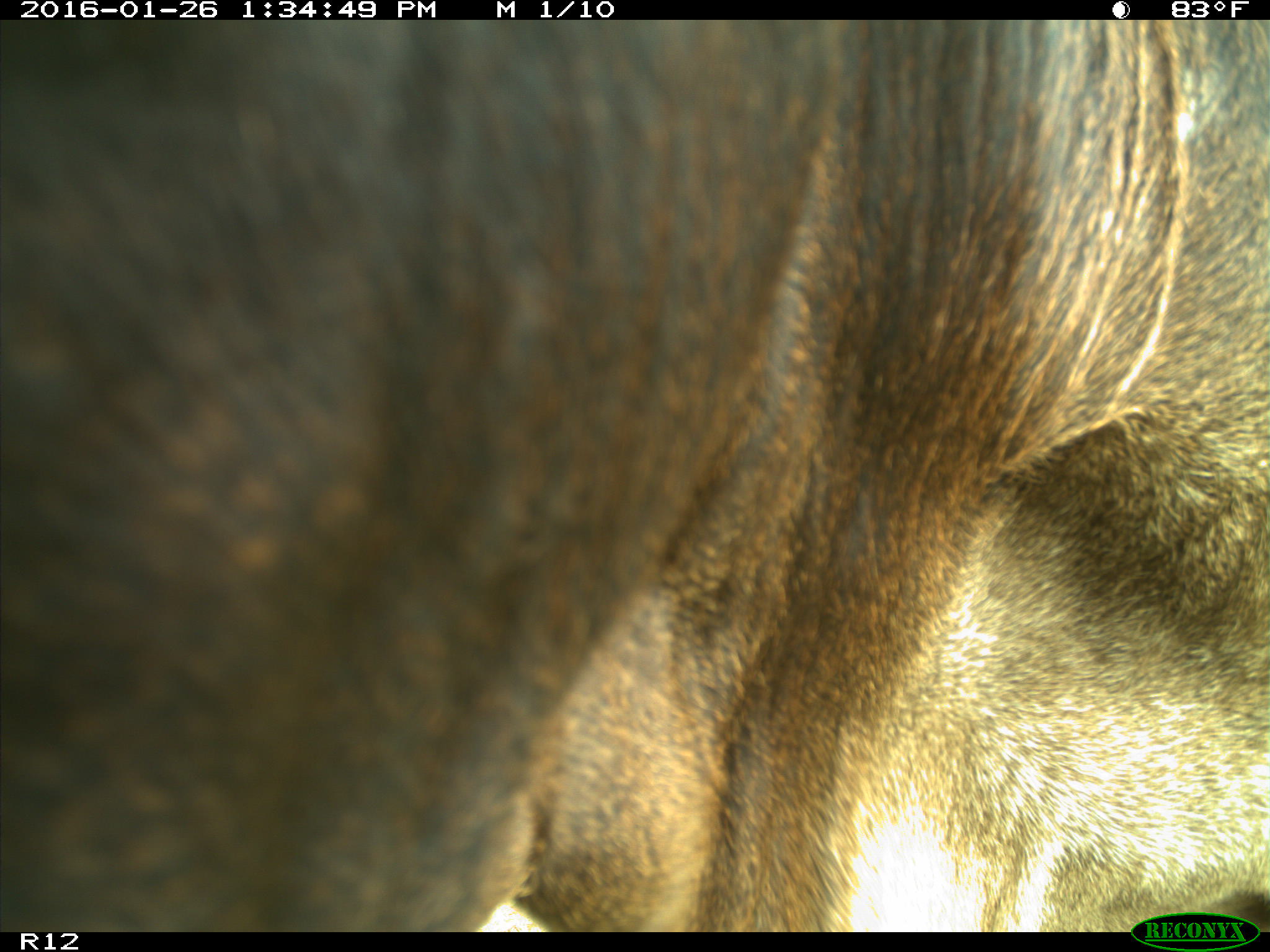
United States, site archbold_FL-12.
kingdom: Animalia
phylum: Chordata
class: Mammalia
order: Artiodactyla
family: Bovidae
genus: Bos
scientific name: Bos taurus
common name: domestic cow